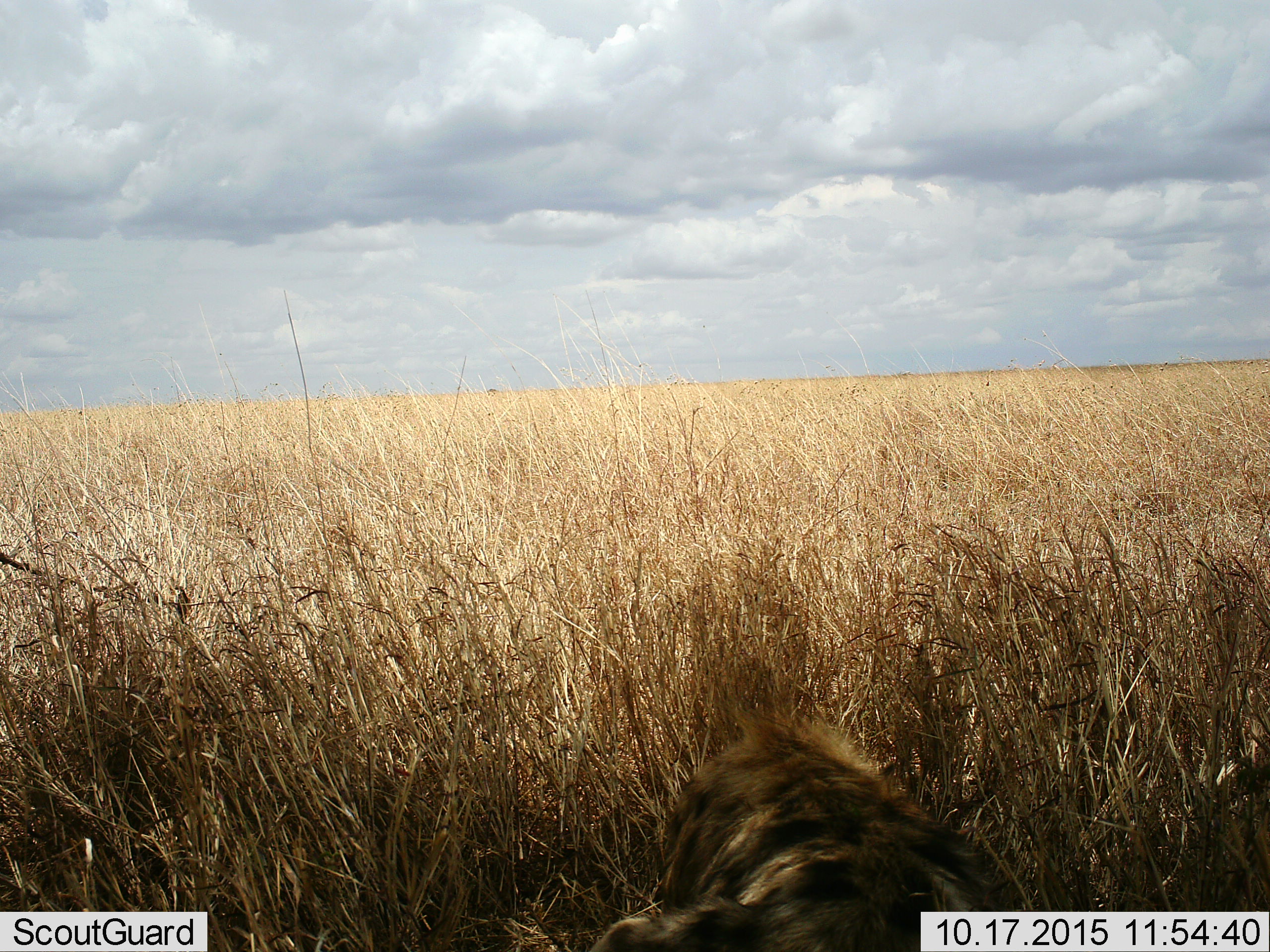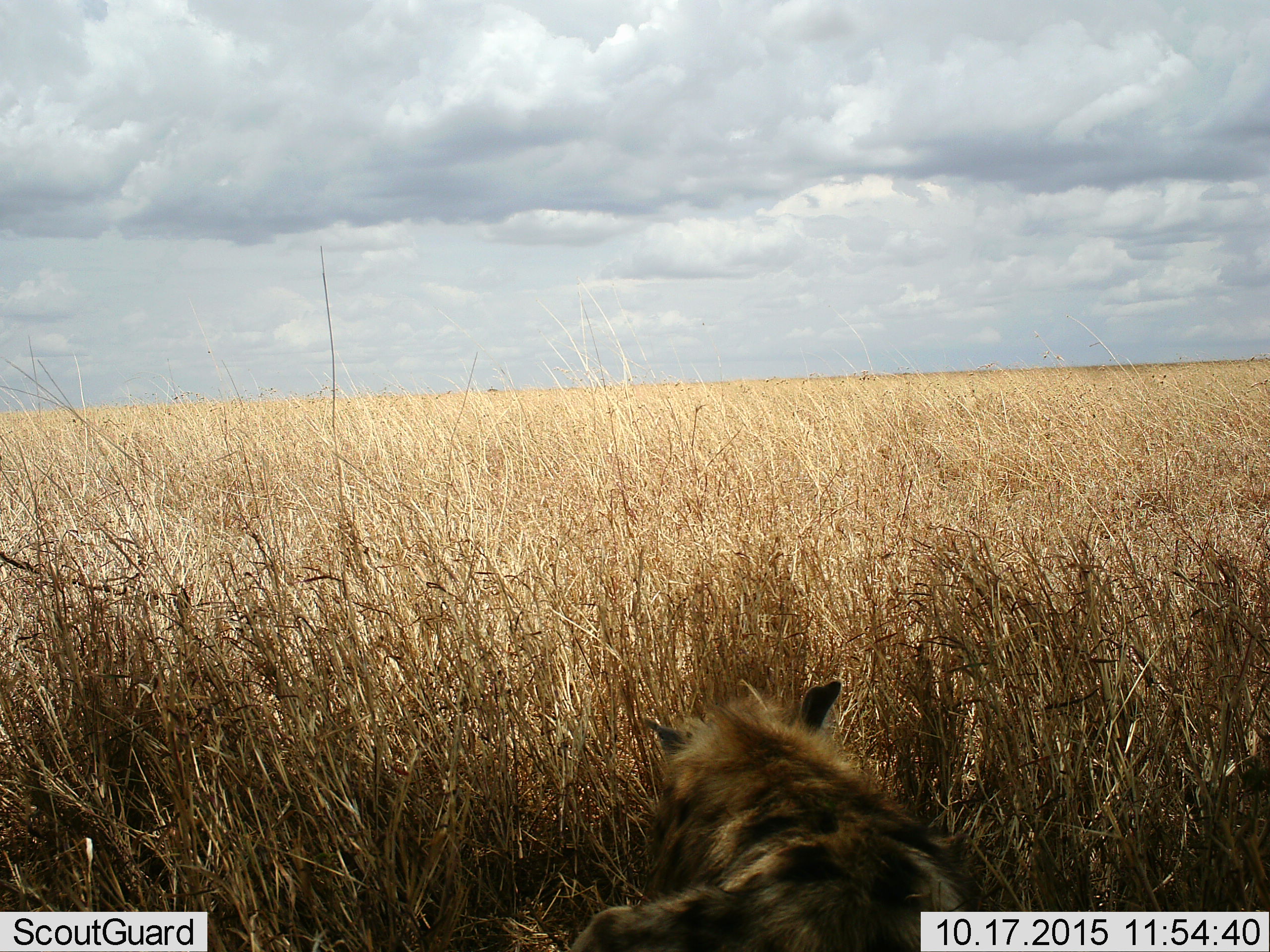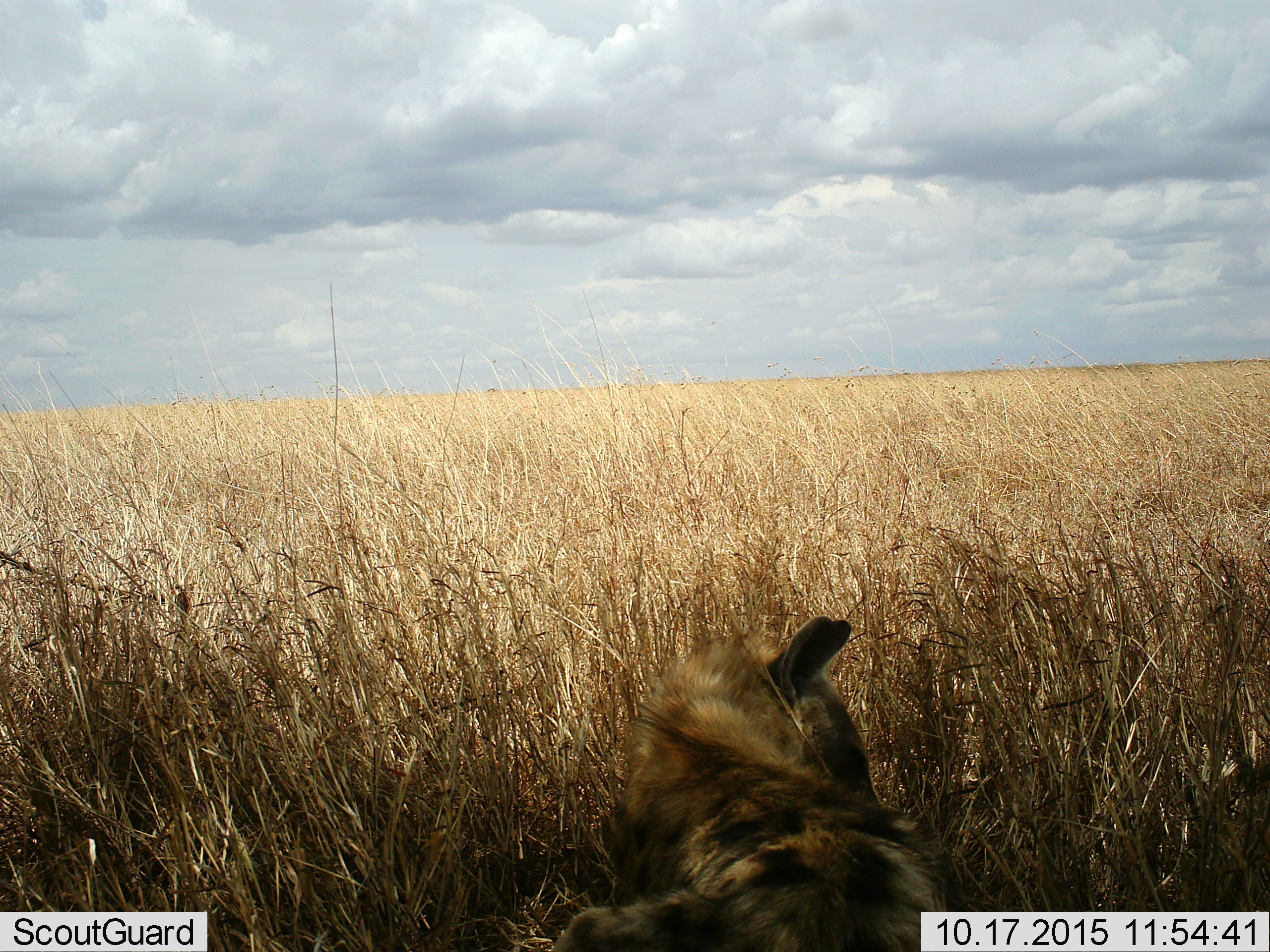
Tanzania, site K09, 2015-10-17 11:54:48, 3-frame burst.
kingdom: Animalia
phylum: Chordata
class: Mammalia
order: Carnivora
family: Hyaenidae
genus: Crocuta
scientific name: Crocuta crocuta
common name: spotted hyena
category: hyenaspotted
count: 1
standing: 11%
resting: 89%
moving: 0%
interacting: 0%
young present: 0%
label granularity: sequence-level